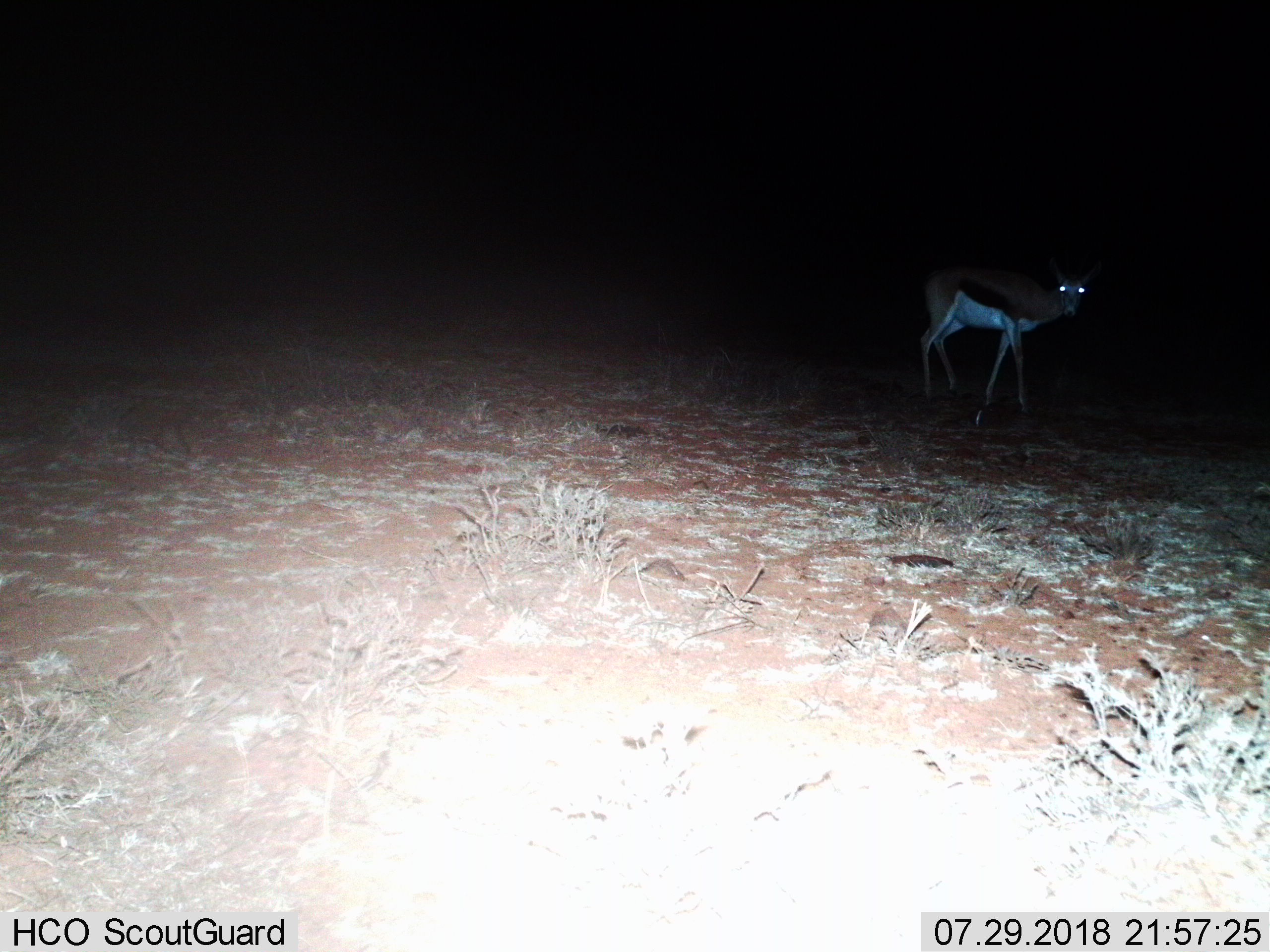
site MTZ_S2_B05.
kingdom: Animalia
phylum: Chordata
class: Mammalia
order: Artiodactyla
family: Bovidae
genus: Antidorcas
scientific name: Antidorcas marsupialis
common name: springbok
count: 1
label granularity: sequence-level